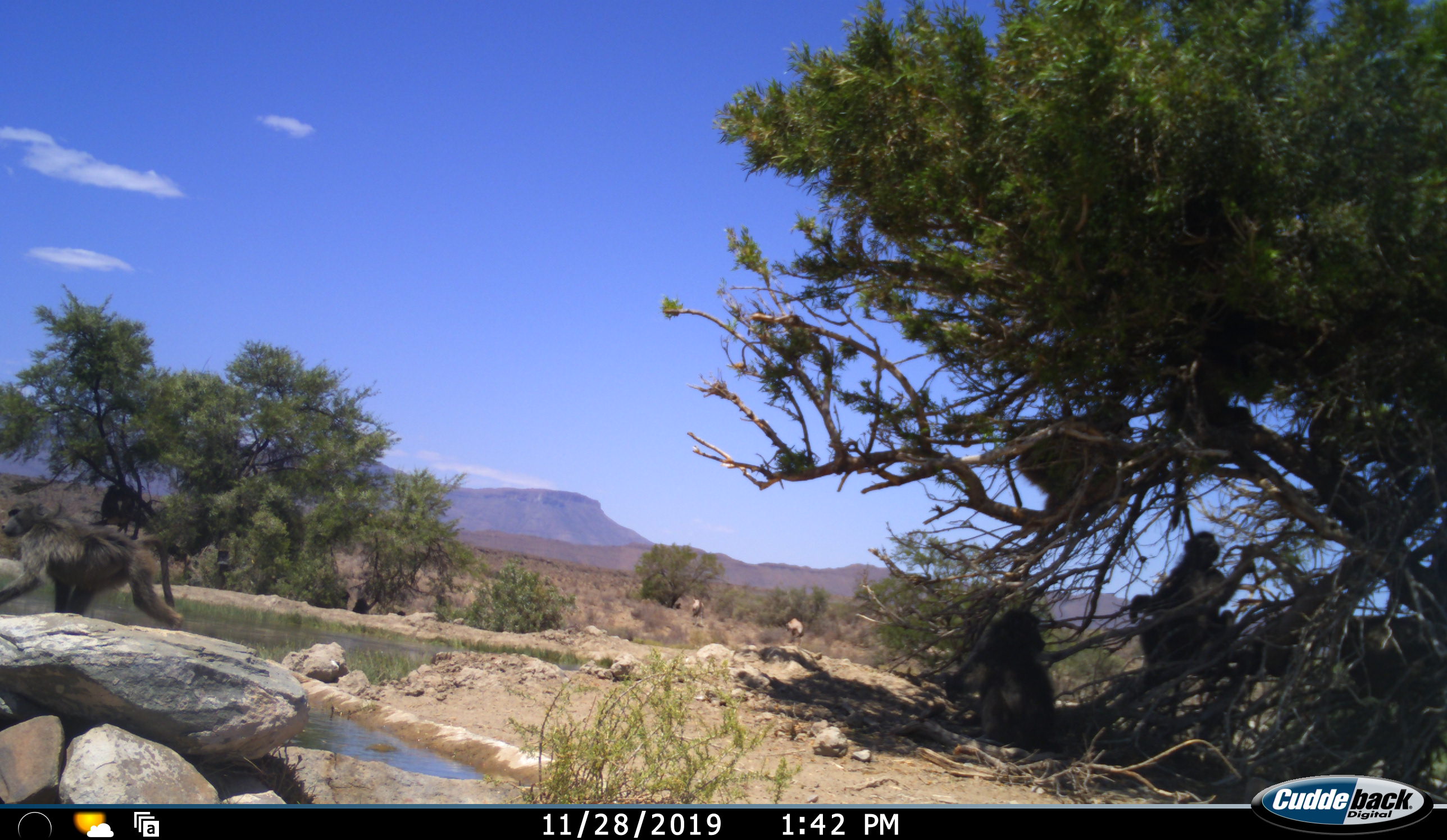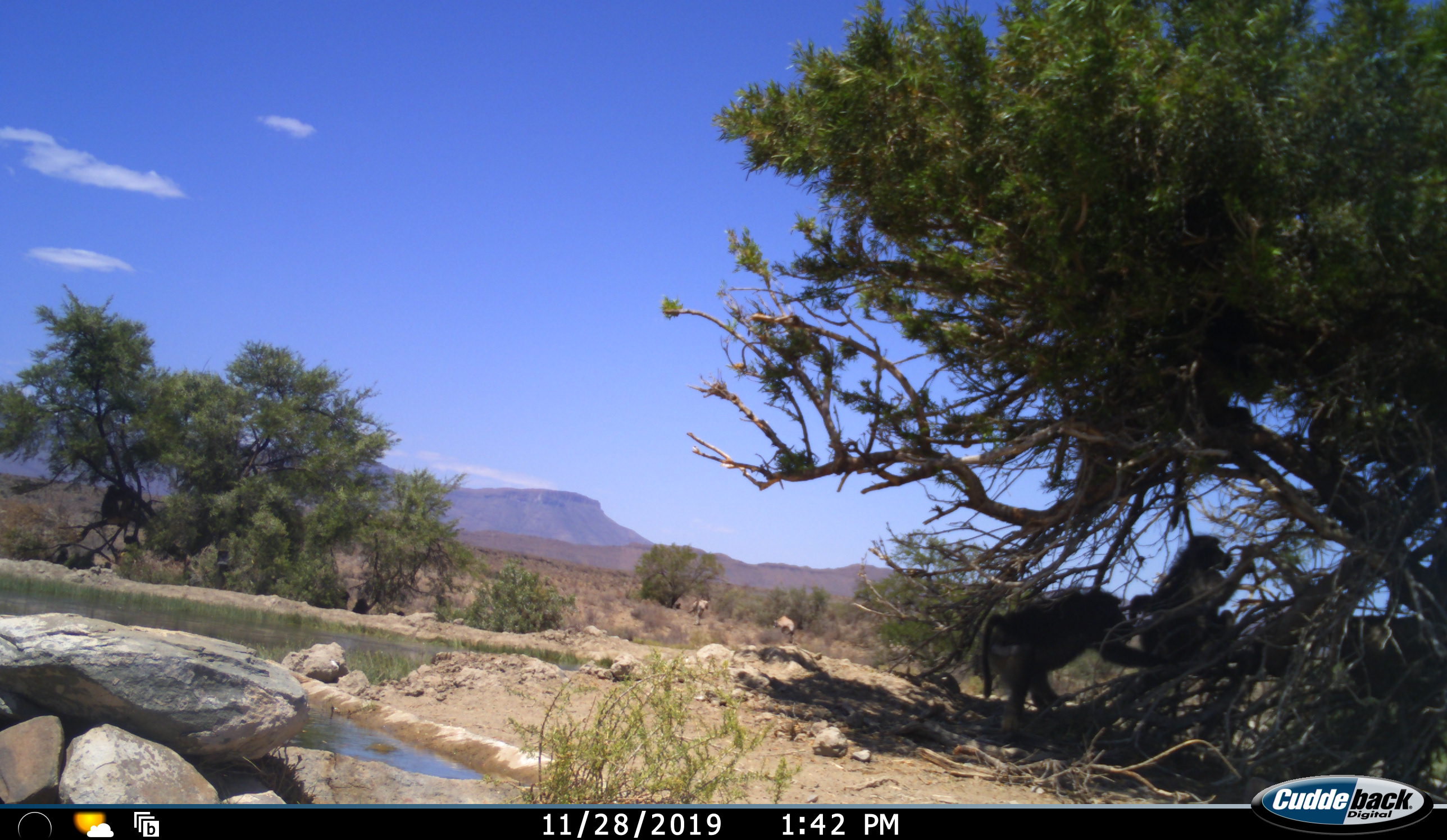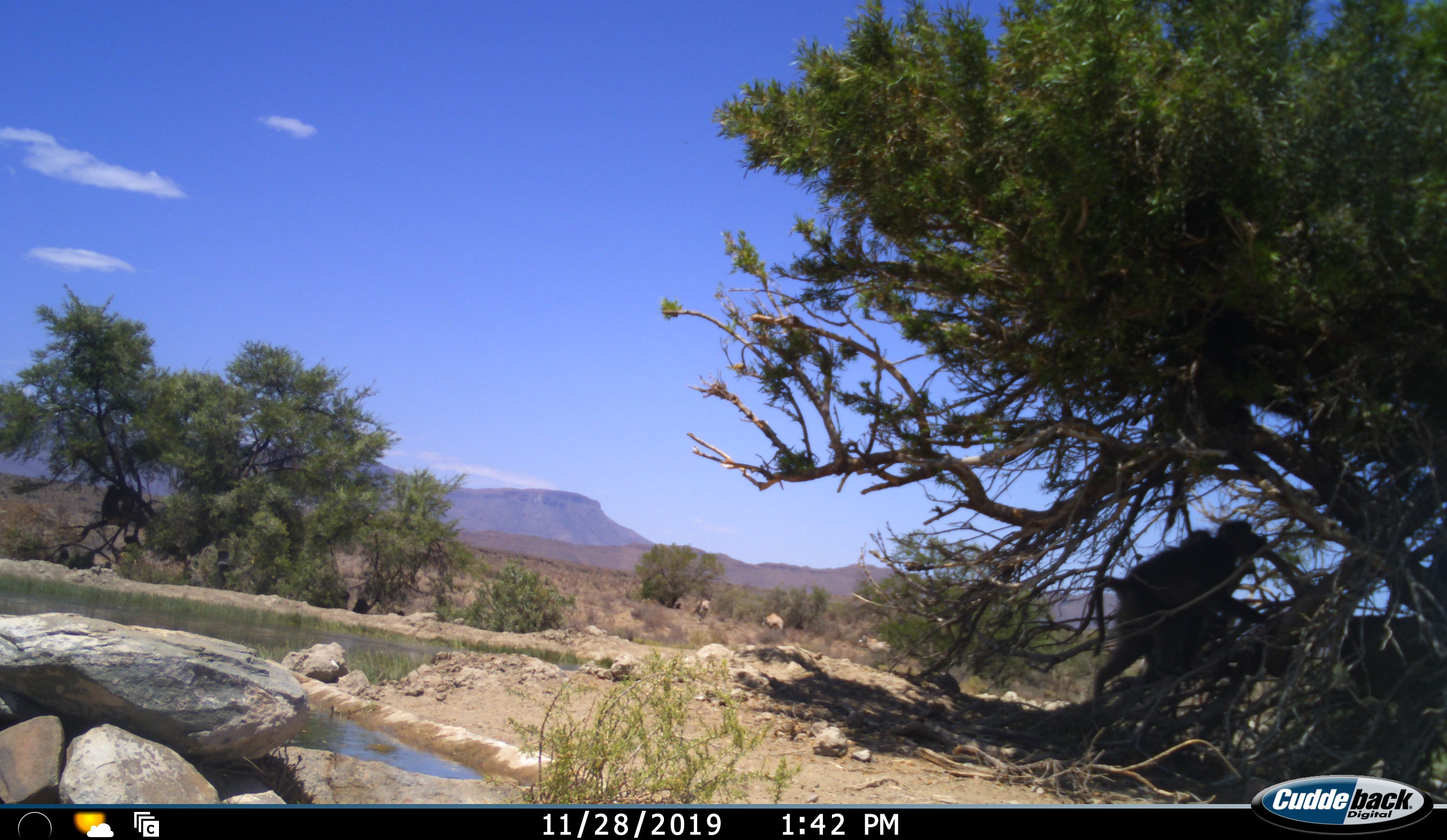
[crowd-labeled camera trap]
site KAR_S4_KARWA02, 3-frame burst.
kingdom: Animalia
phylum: Chordata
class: Mammalia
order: Primates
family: Cercopithecidae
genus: Papio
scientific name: Papio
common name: baboon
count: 3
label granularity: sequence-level